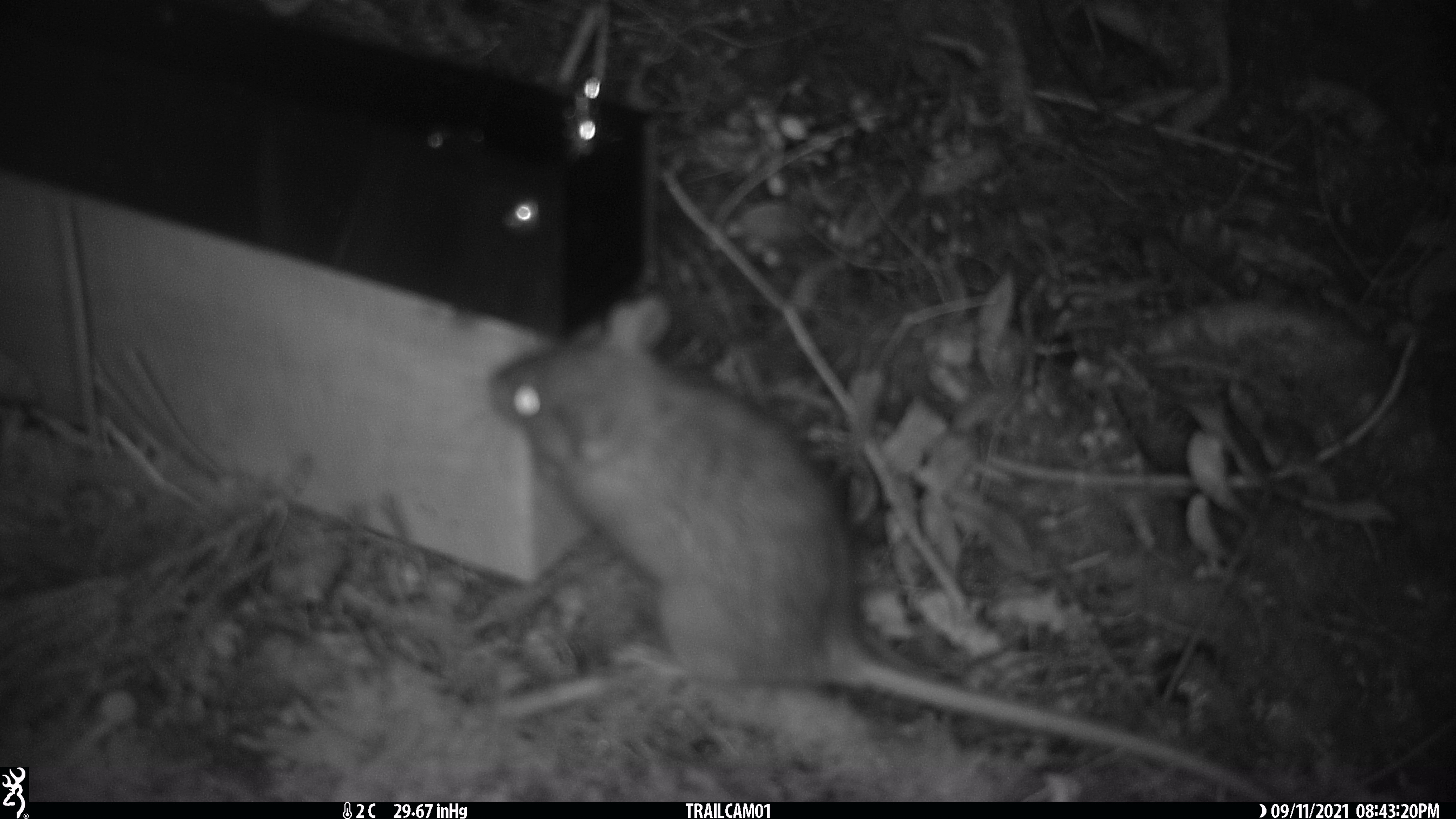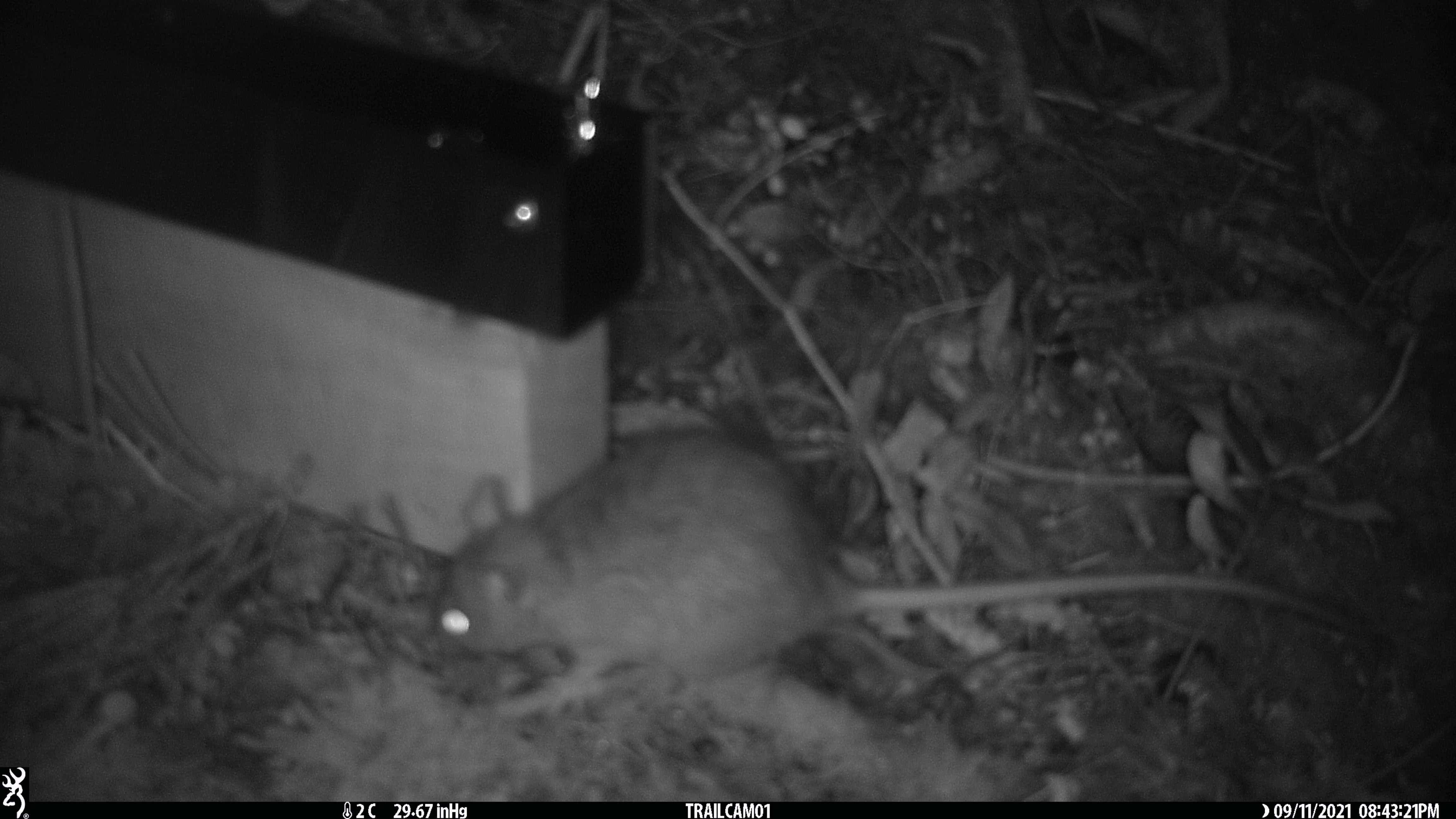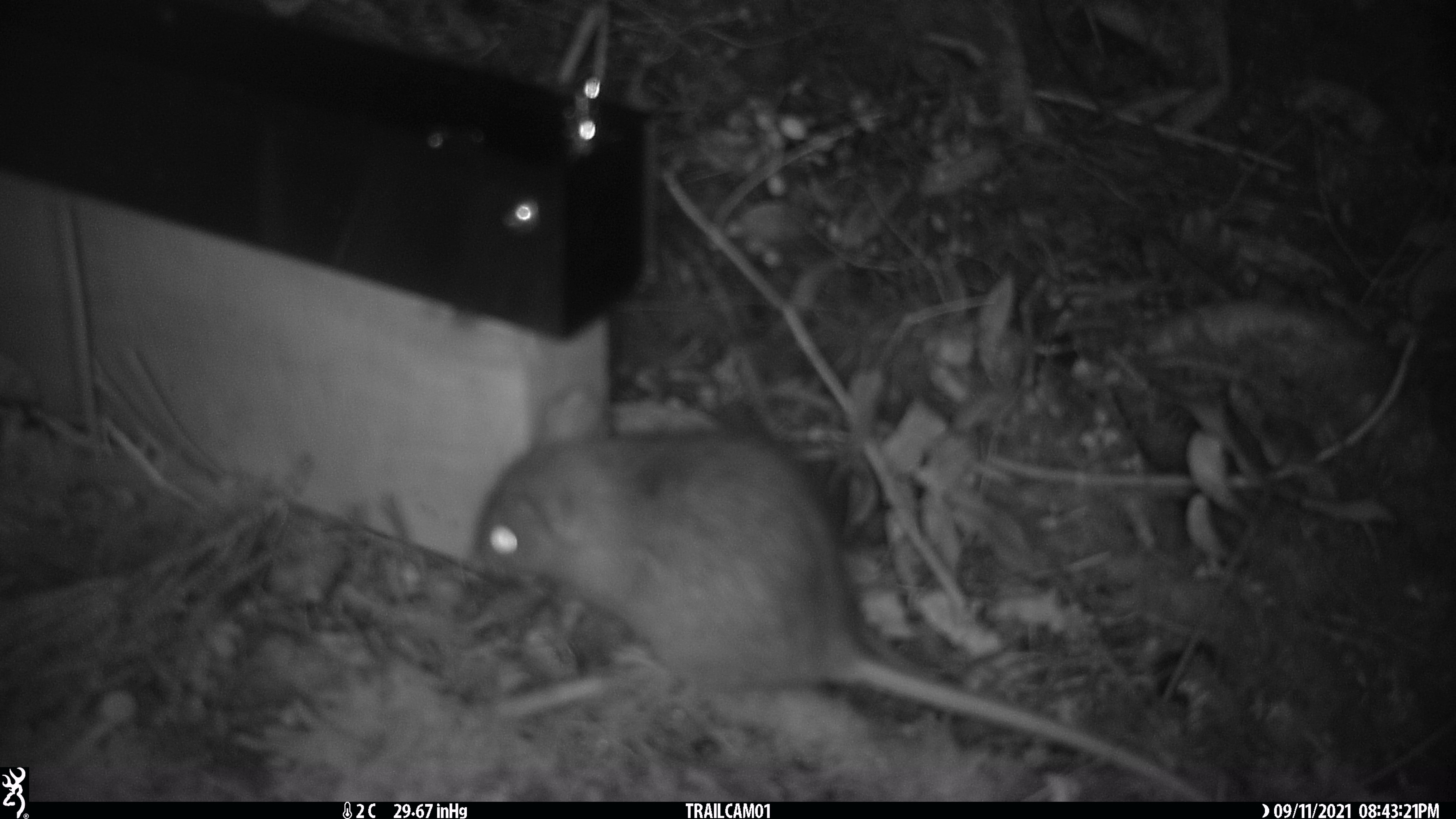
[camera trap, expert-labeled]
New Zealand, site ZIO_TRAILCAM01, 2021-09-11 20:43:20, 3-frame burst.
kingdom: Animalia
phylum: Chordata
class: Mammalia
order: Rodentia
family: Muridae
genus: Rattus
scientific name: Rattus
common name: rat